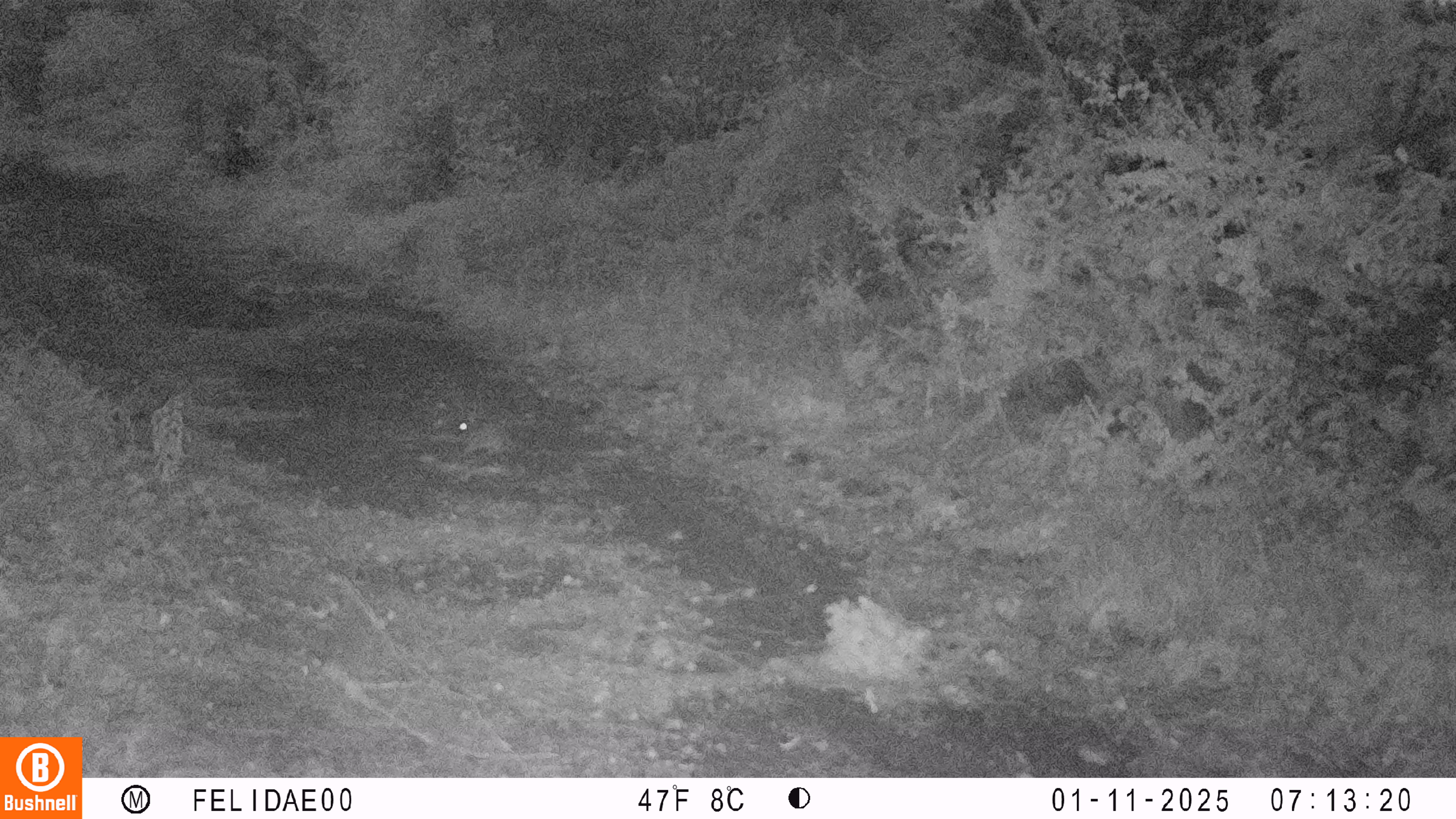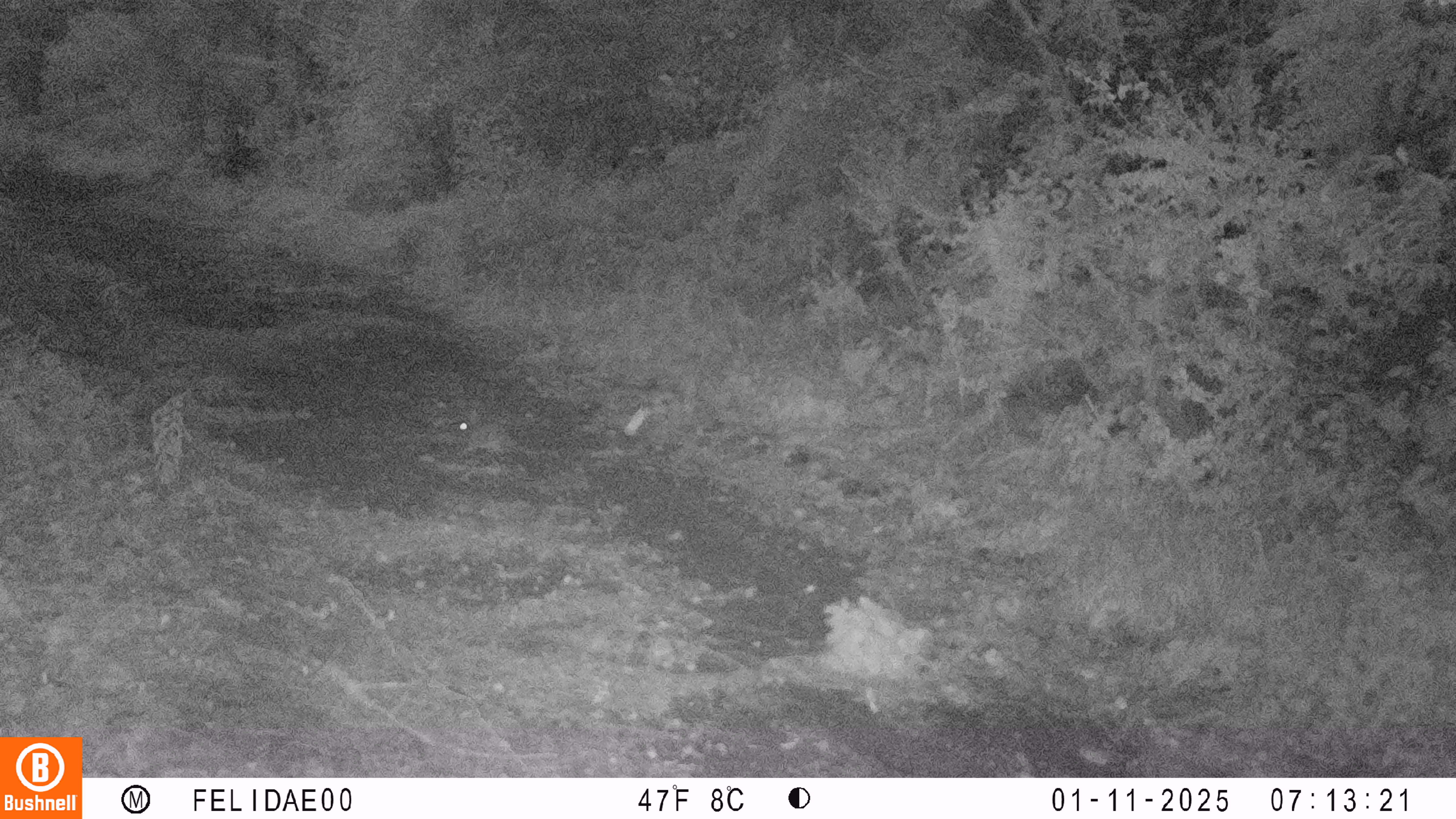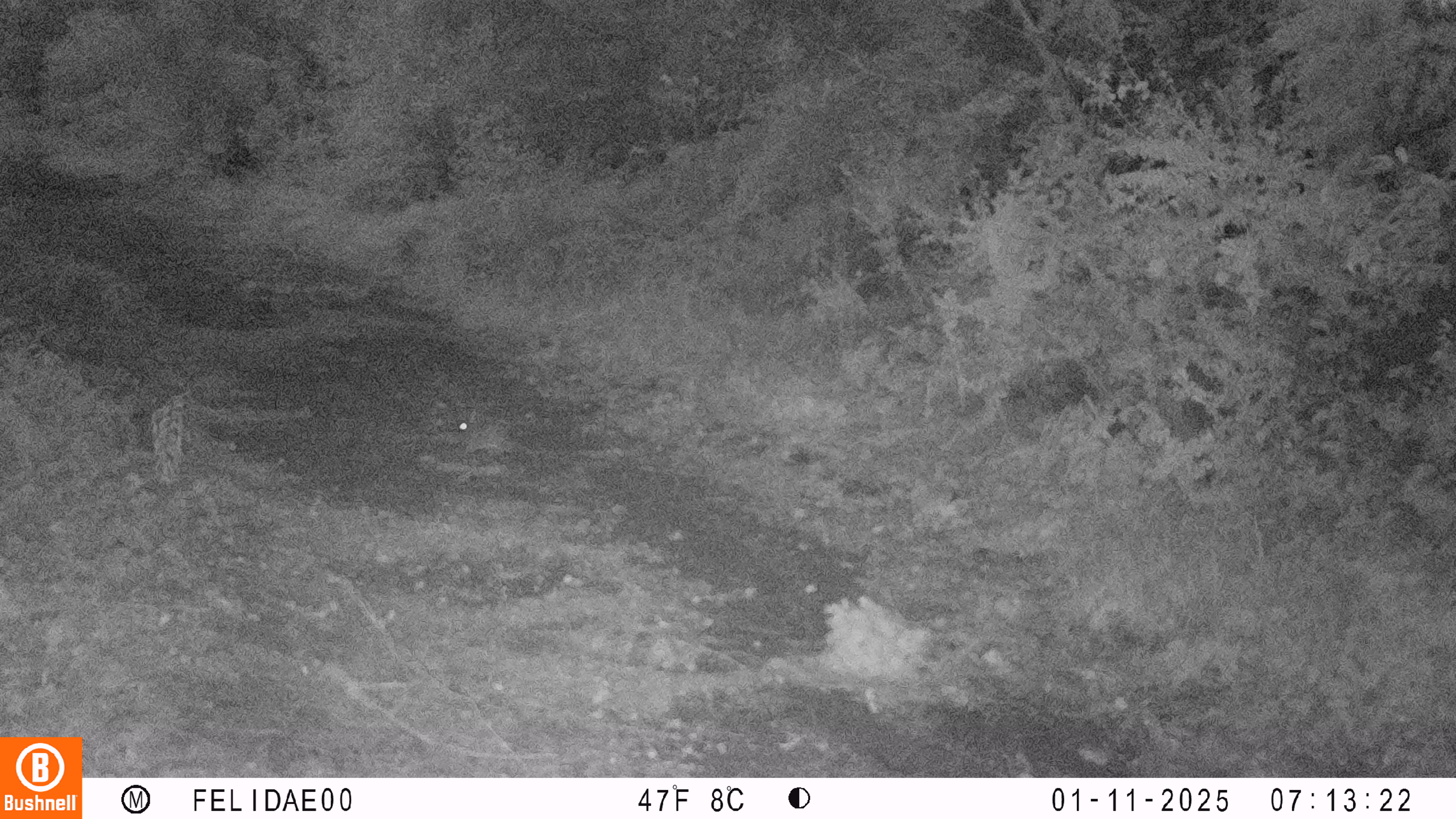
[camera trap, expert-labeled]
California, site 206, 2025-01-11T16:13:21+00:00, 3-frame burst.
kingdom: Animalia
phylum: Chordata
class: Mammalia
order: Lagomorpha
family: Leporidae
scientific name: Leporidae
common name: rabbit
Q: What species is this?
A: Rabbit (Leporidae).